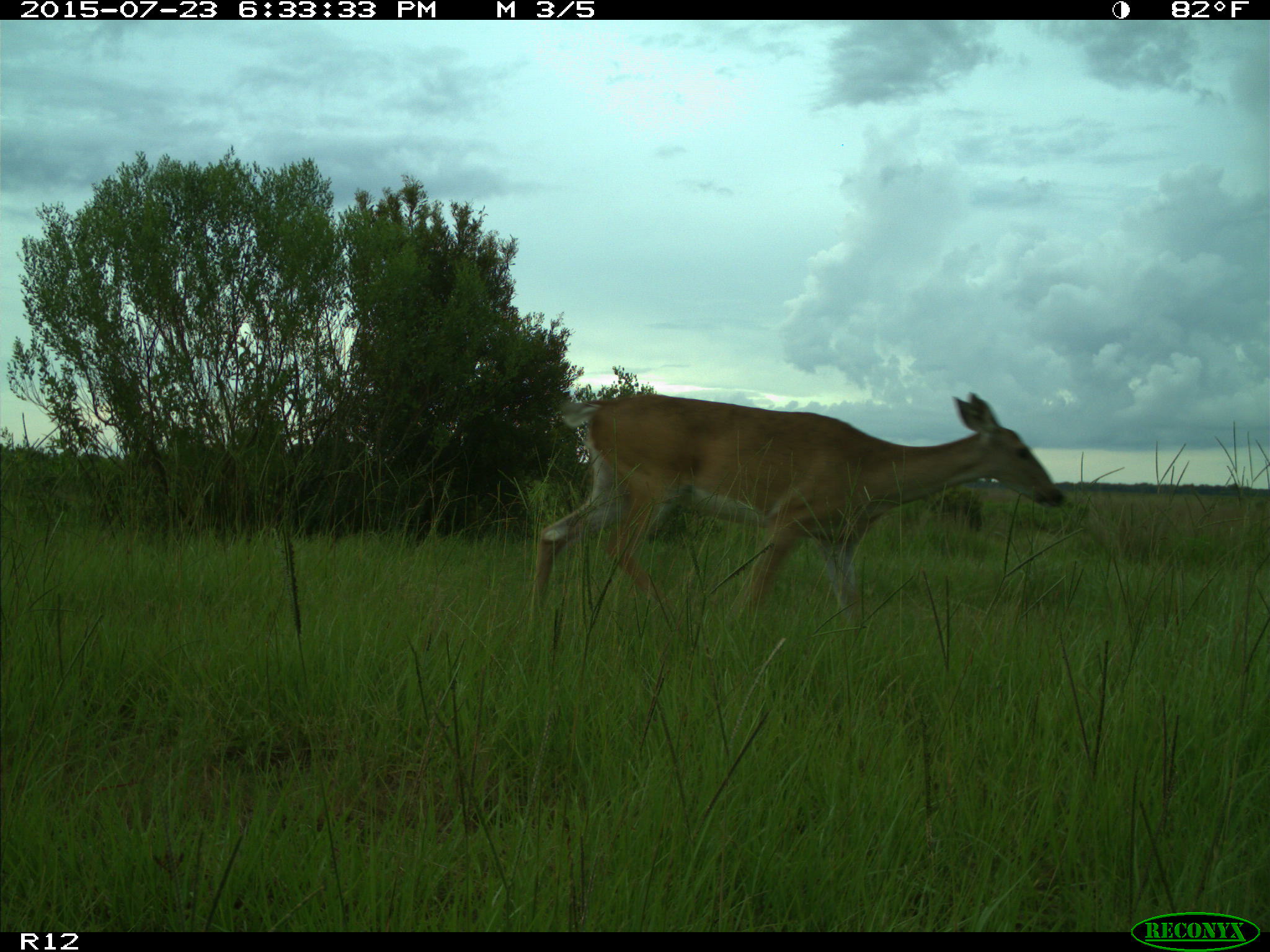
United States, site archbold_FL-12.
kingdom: Animalia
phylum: Chordata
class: Mammalia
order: Artiodactyla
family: Cervidae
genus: Odocoileus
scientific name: Odocoileus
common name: deer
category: unidentified deer